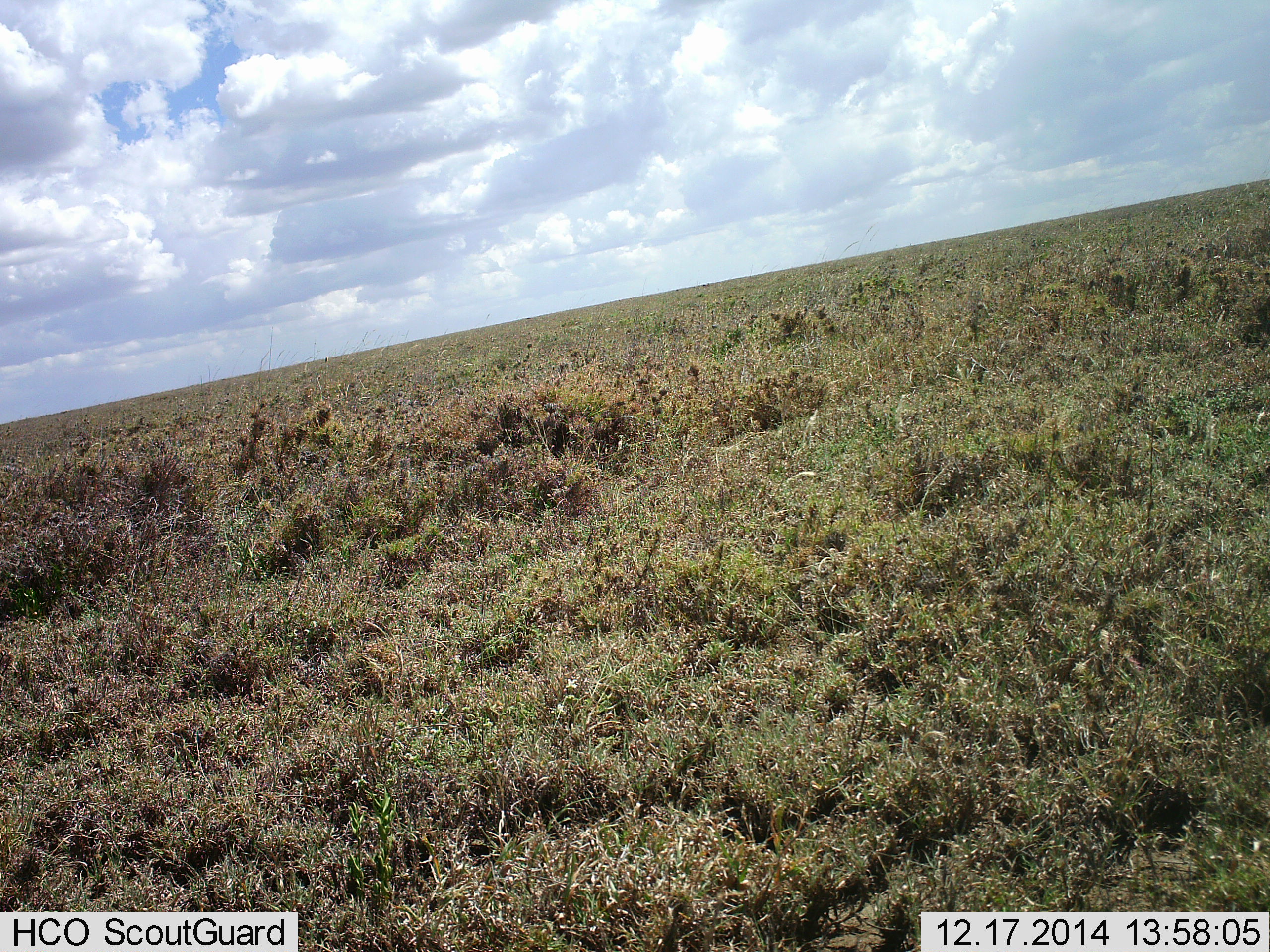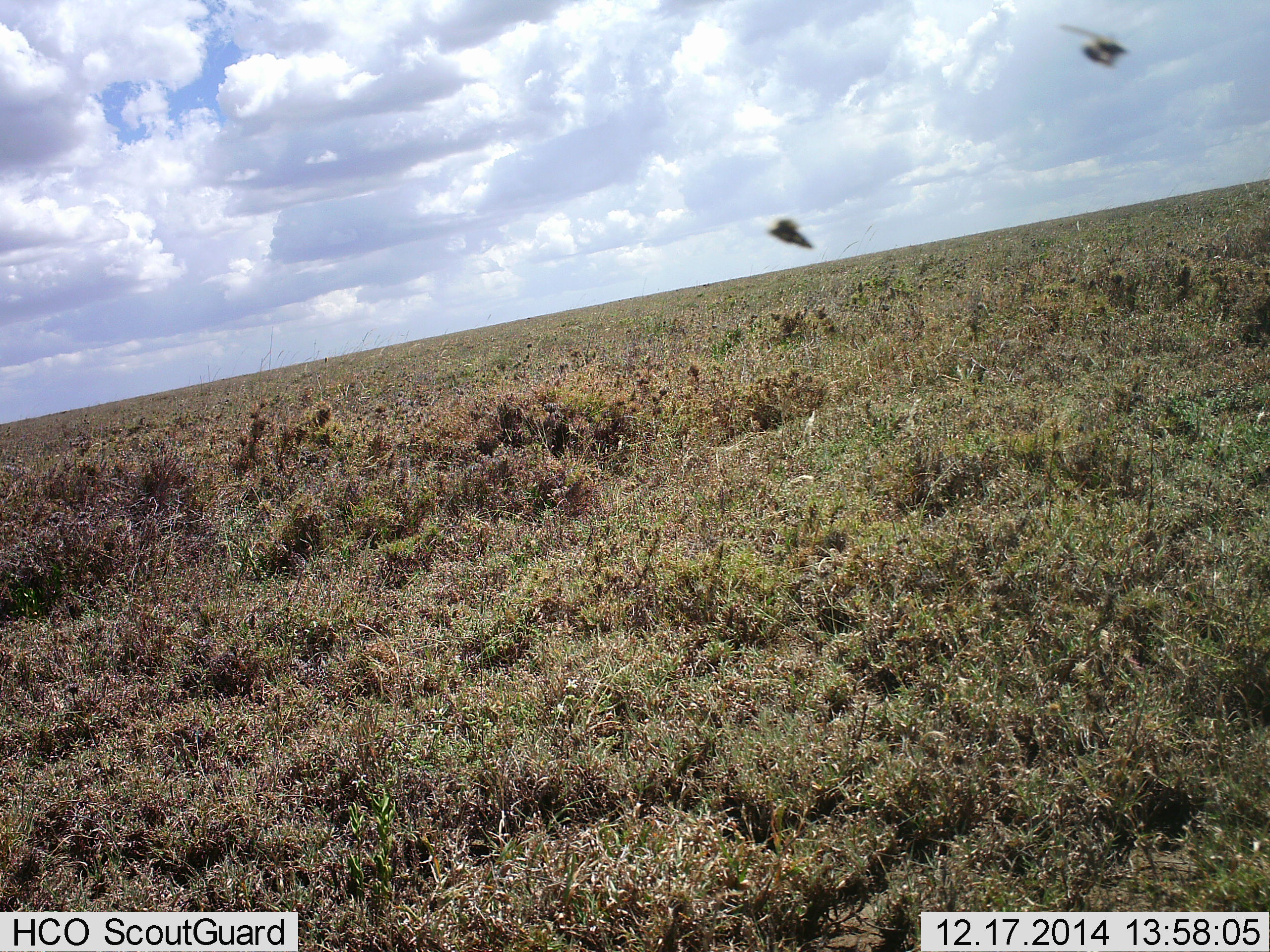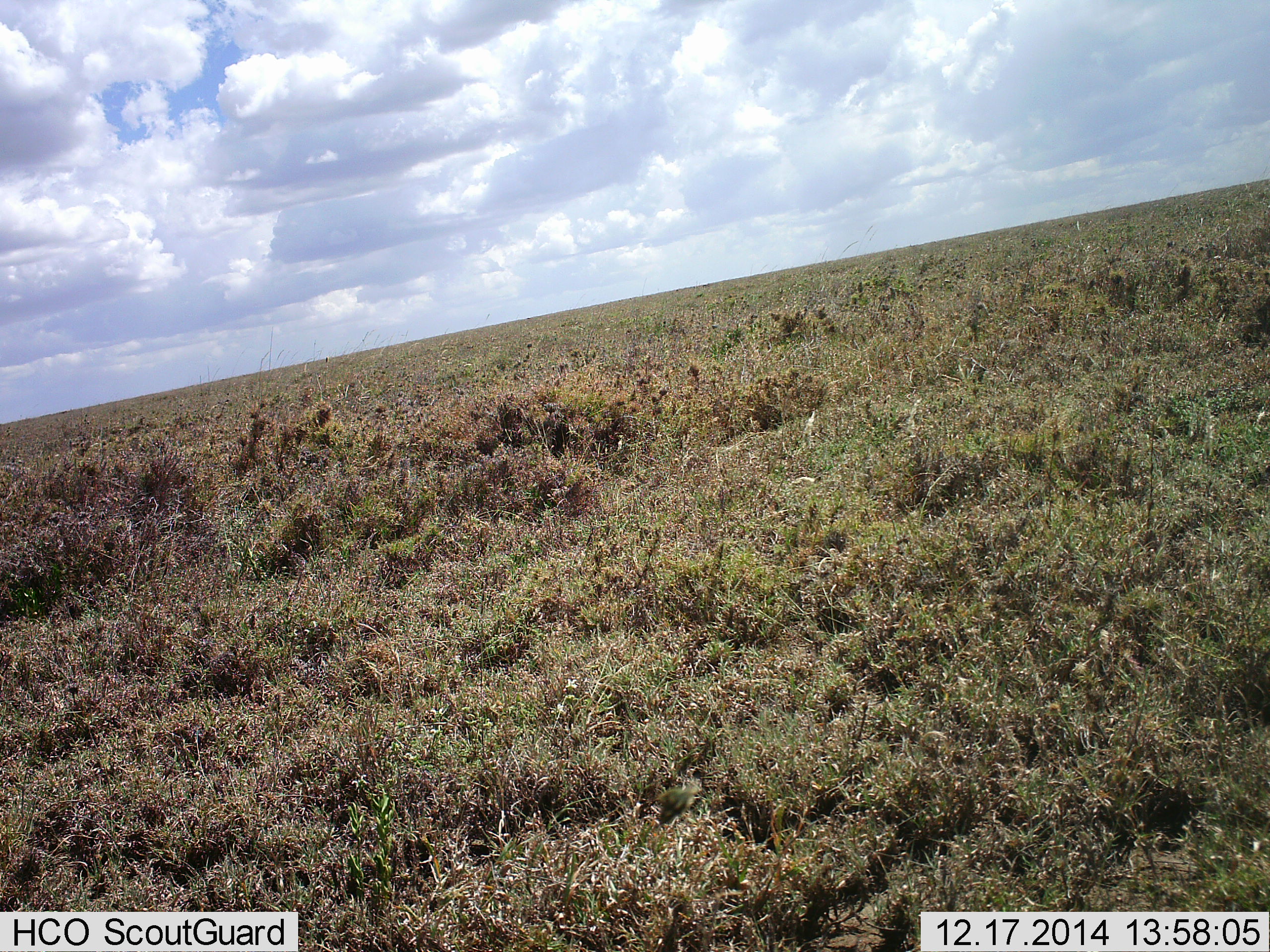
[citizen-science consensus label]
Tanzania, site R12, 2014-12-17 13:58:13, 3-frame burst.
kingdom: Animalia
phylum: Arthropoda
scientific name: Arthropoda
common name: arthropods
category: insectspider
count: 2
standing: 0%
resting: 0%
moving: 100%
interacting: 0%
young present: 0%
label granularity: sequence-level